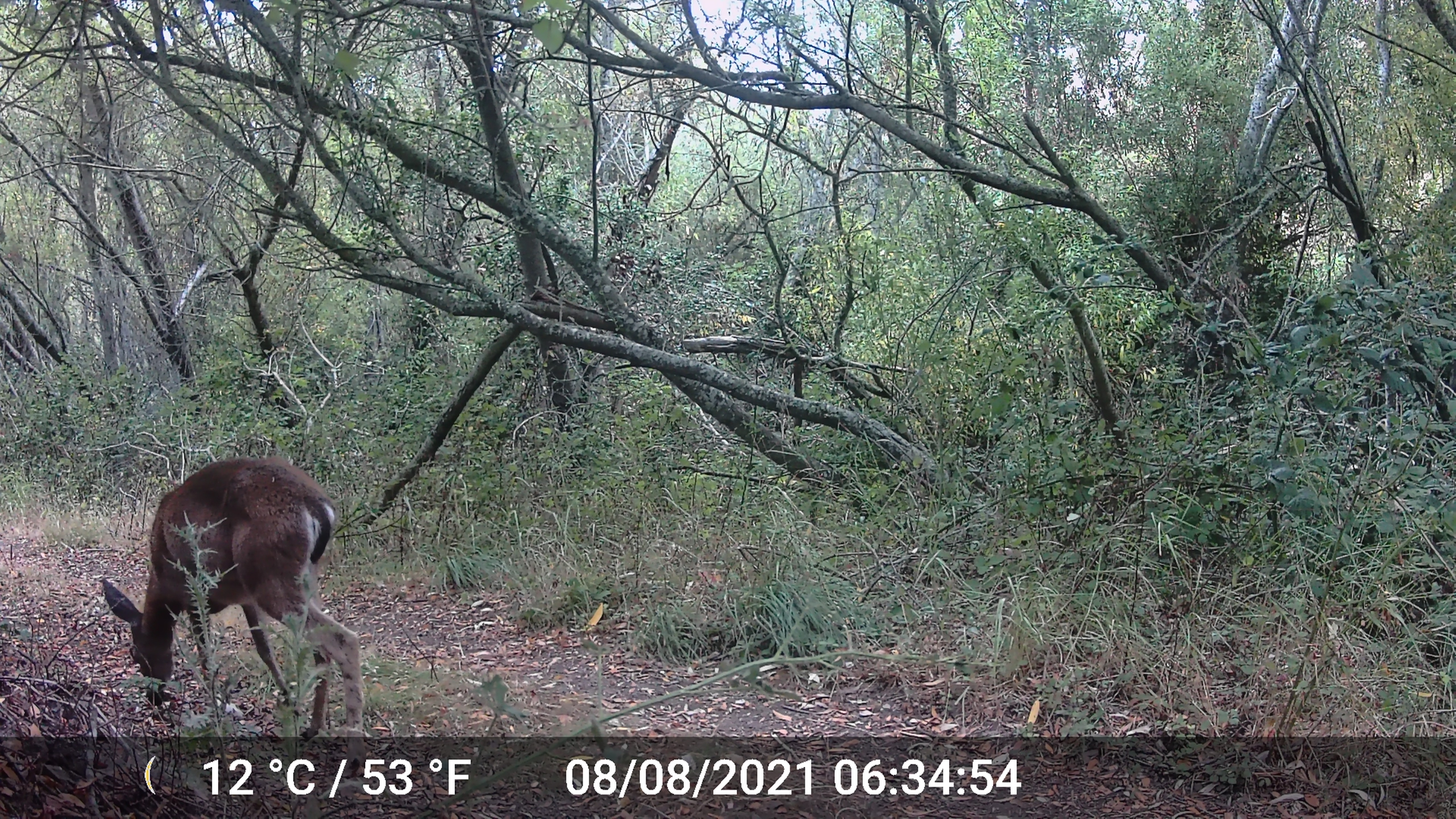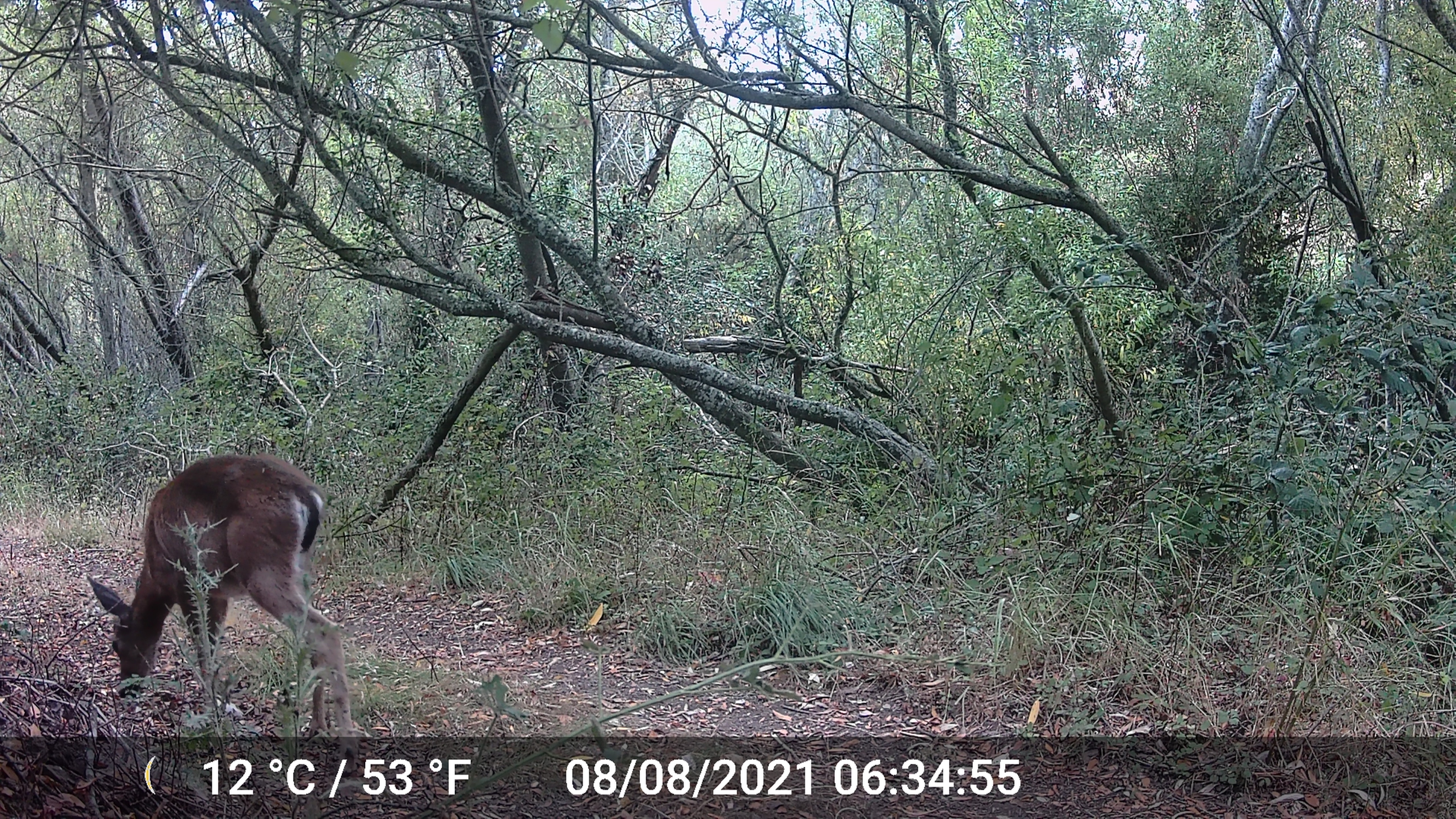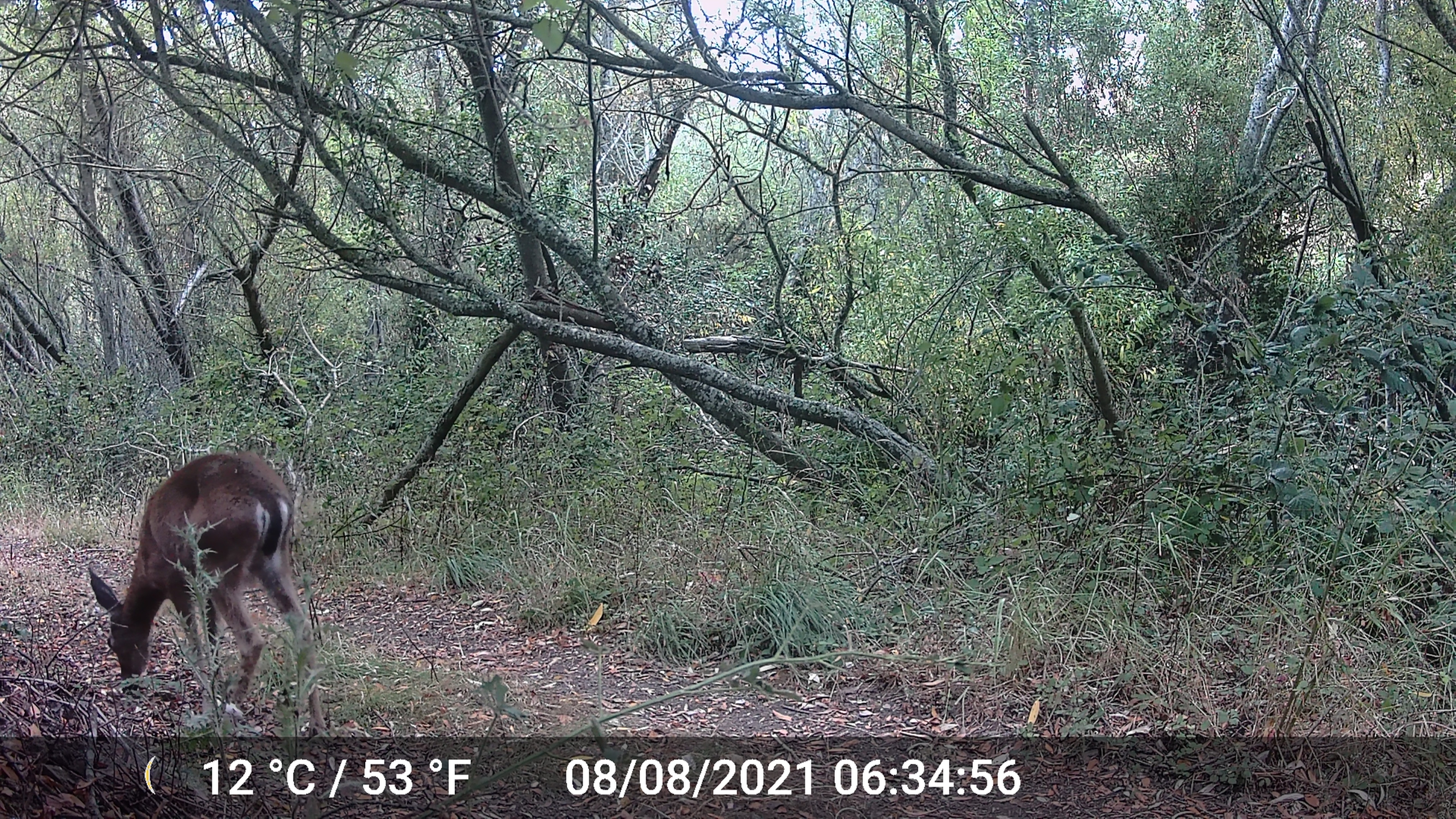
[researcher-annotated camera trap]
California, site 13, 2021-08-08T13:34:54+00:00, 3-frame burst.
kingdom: Animalia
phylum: Chordata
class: Mammalia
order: Artiodactyla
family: Cervidae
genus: Odocoileus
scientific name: Odocoileus hemionus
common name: mule deer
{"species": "mule deer (Odocoileus hemionus)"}